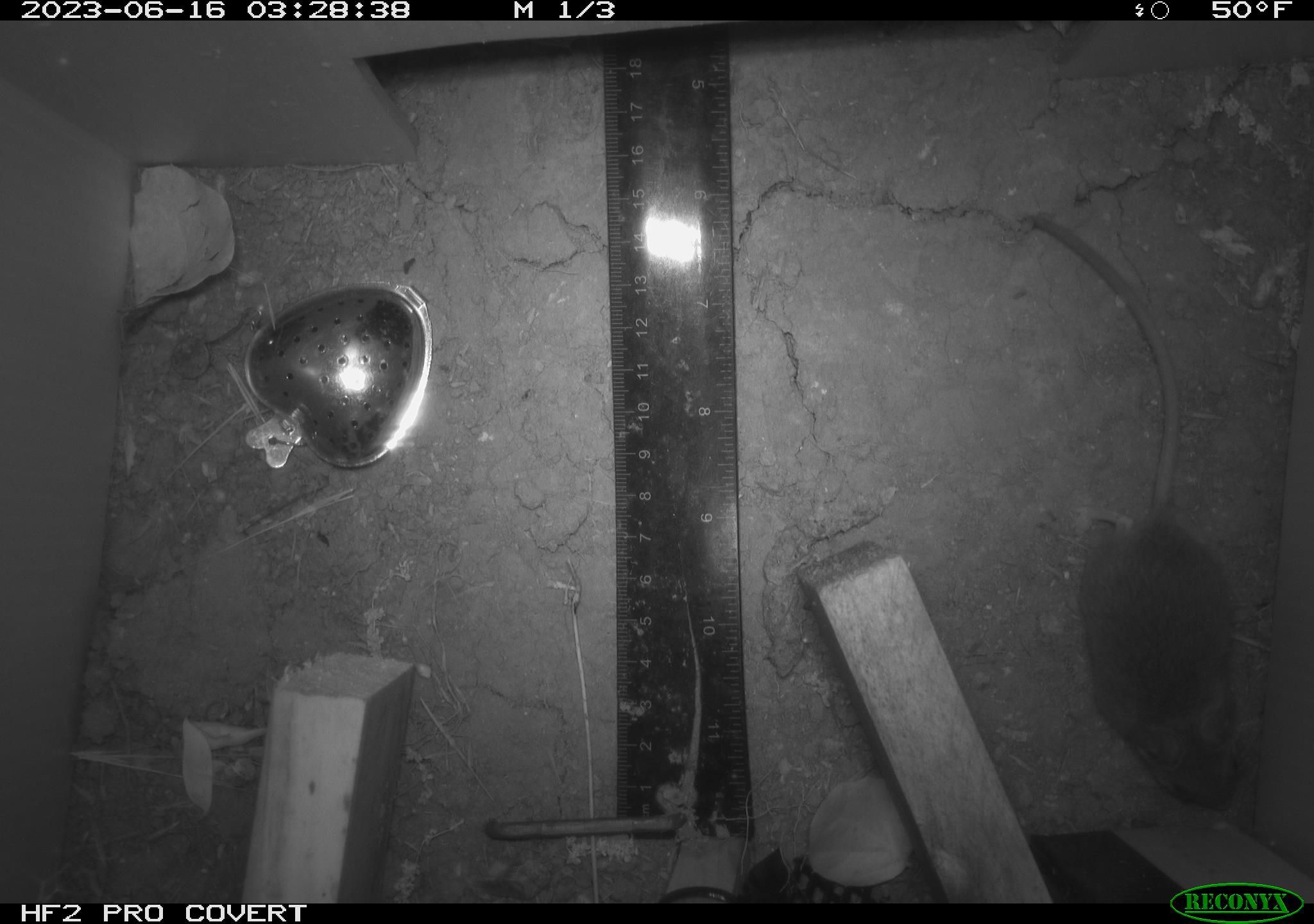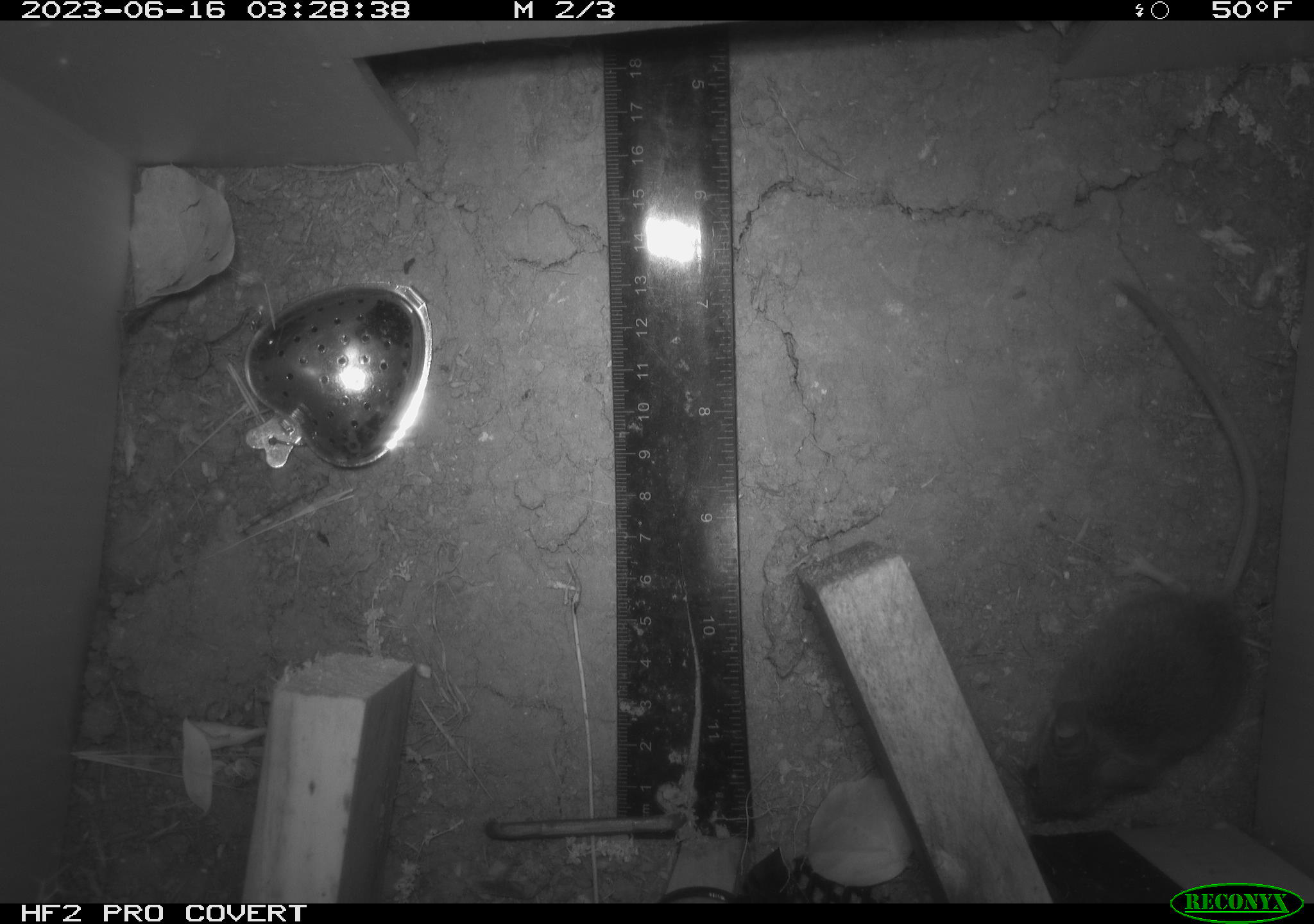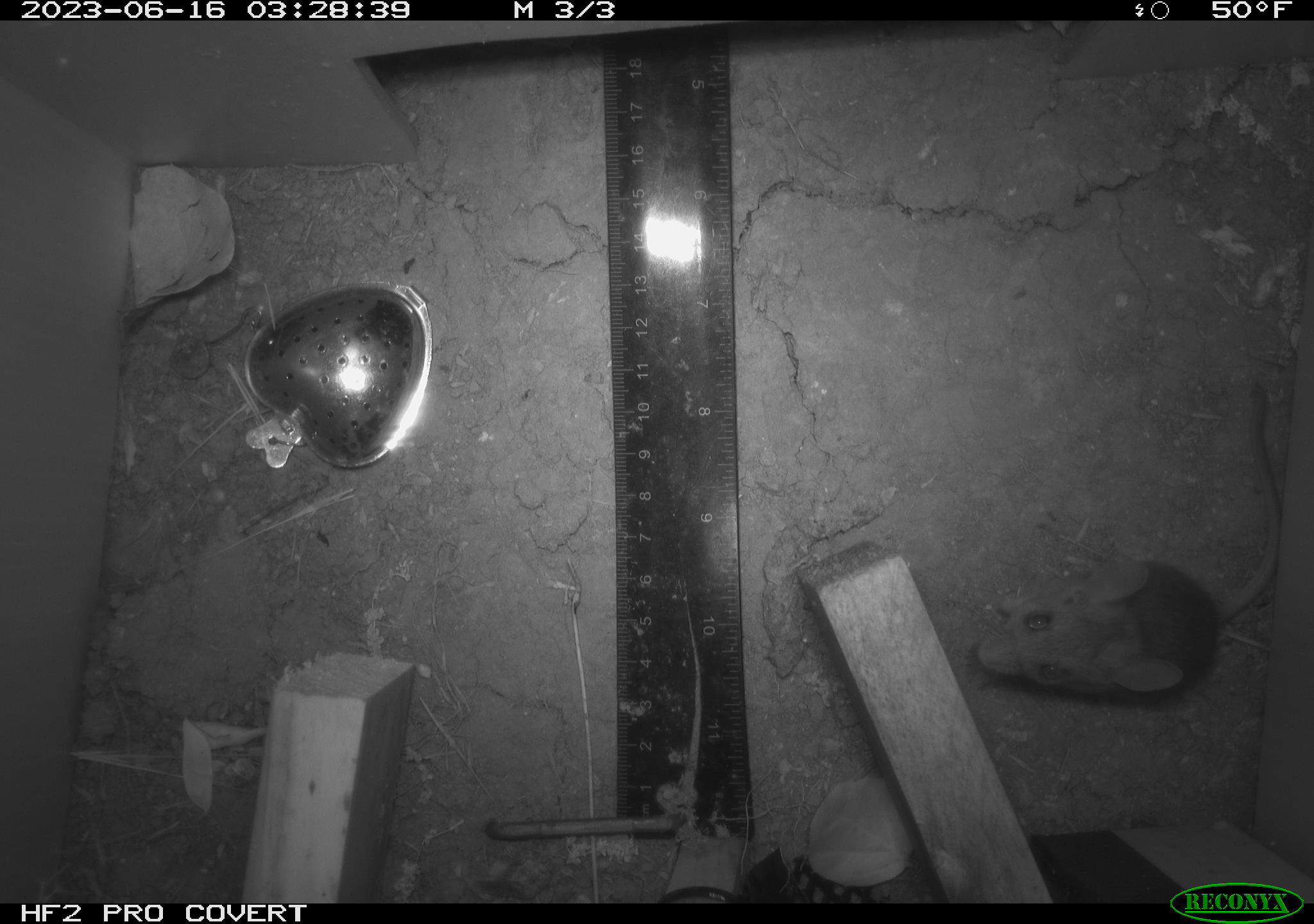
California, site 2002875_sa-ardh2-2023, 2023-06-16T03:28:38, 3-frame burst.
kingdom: Animalia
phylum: Chordata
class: Mammalia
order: Rodentia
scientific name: Rodentia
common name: mouse species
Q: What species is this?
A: Mouse species (Rodentia).